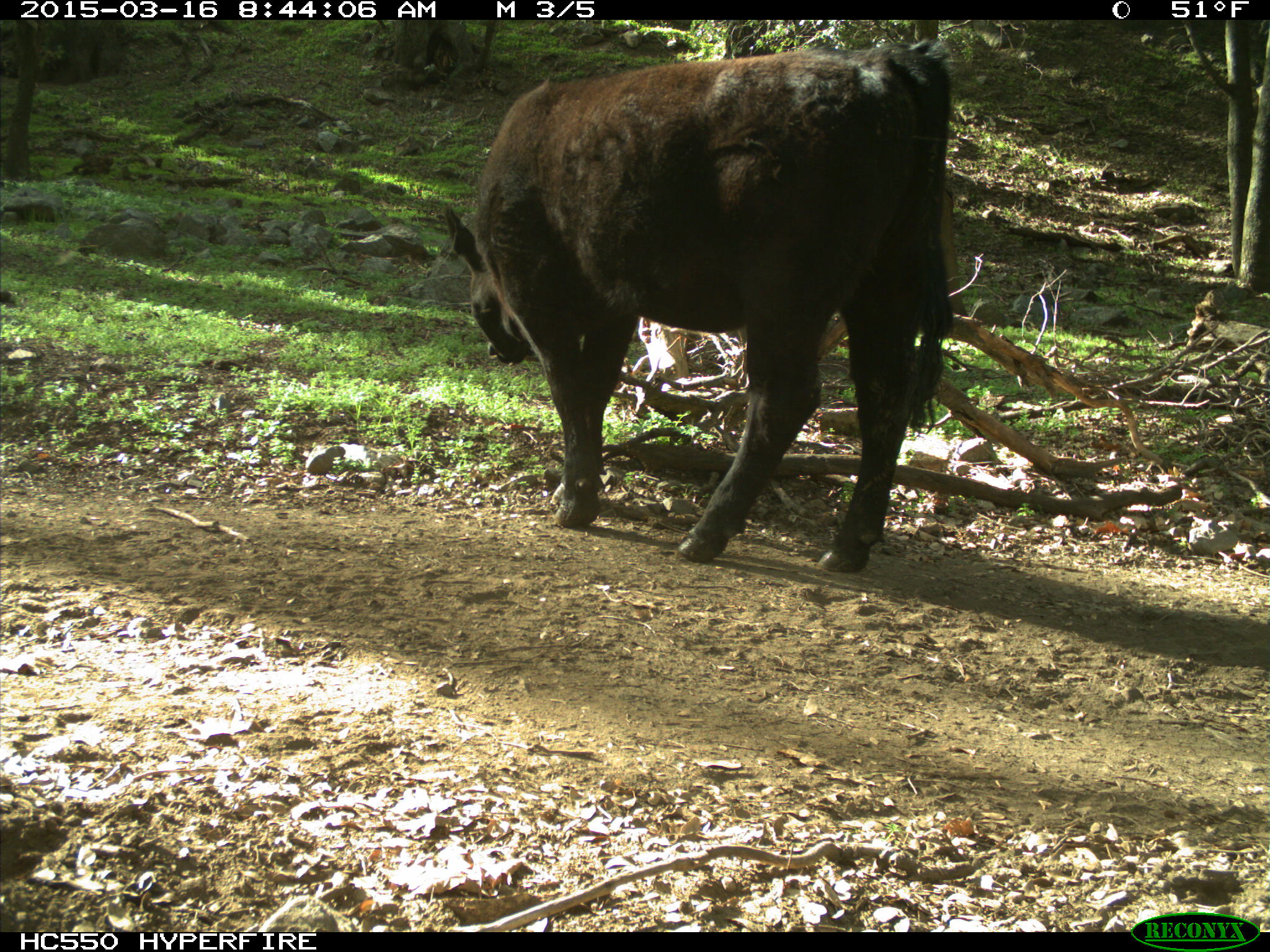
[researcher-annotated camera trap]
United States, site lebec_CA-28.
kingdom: Animalia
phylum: Chordata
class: Mammalia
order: Artiodactyla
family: Bovidae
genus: Bos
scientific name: Bos taurus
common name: domestic cow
Bos taurus (domestic cow).